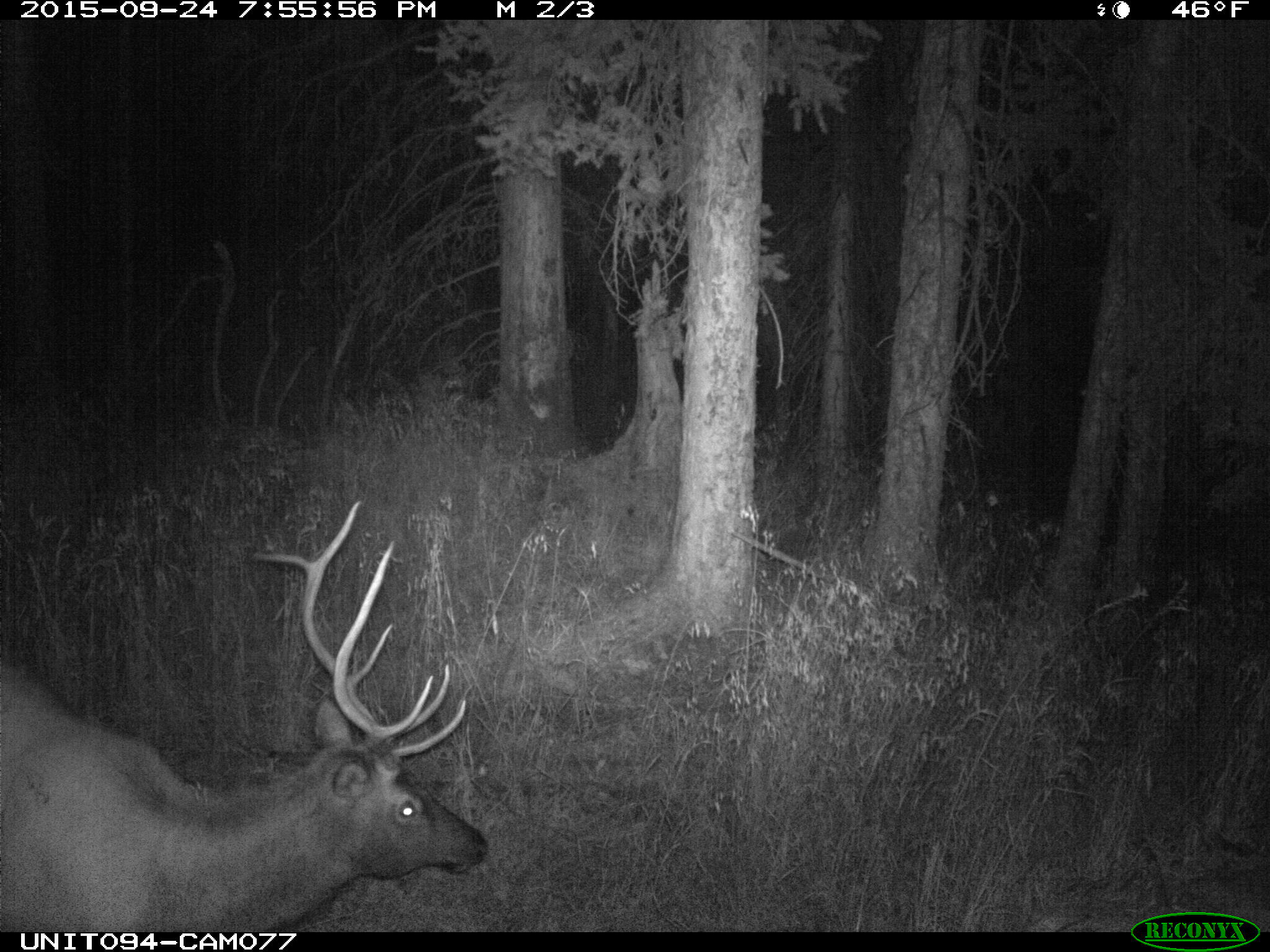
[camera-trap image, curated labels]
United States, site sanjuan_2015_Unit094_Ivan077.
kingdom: Animalia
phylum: Chordata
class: Mammalia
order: Artiodactyla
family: Cervidae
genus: Cervus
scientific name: Cervus elaphus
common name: red deer